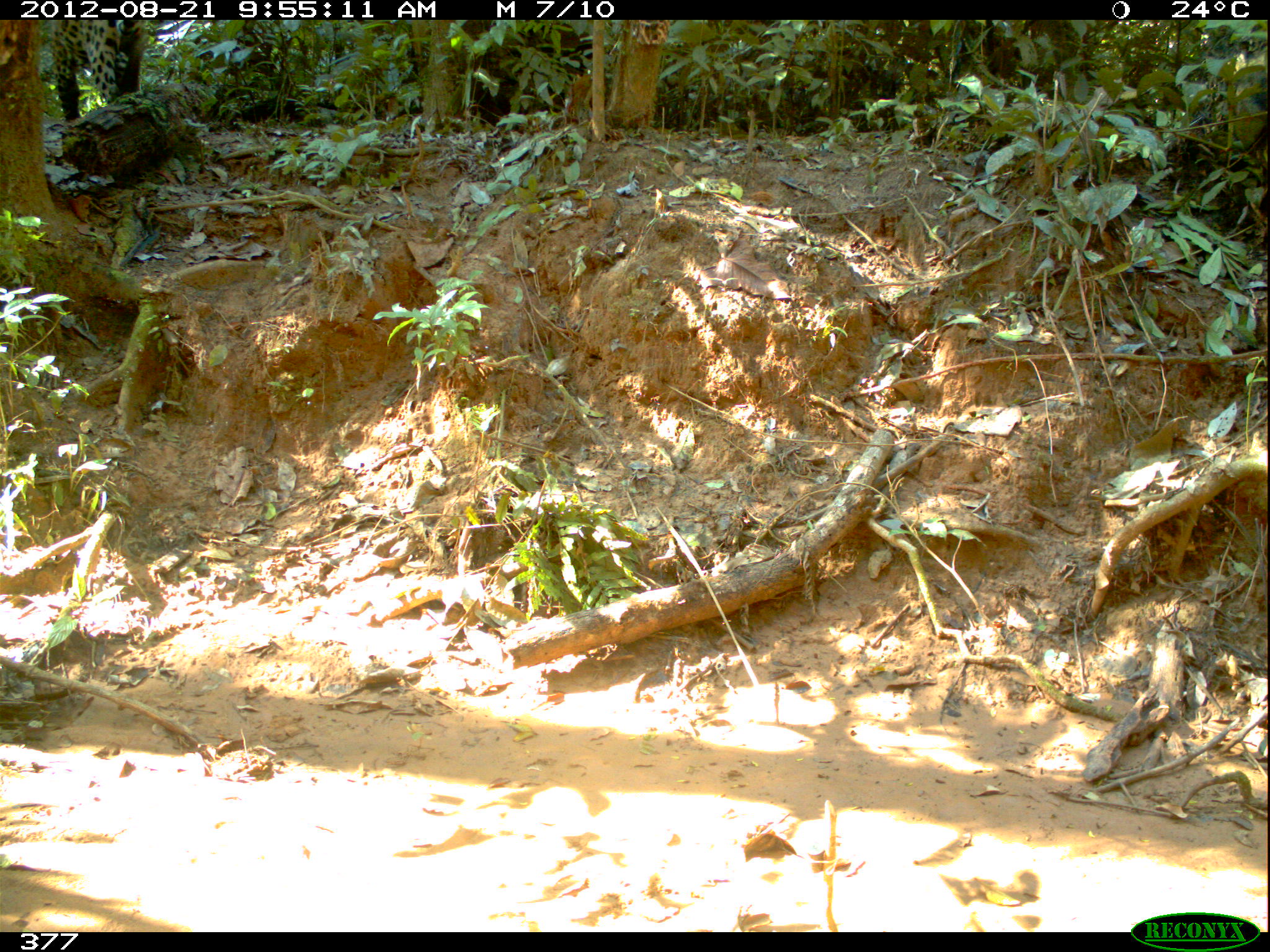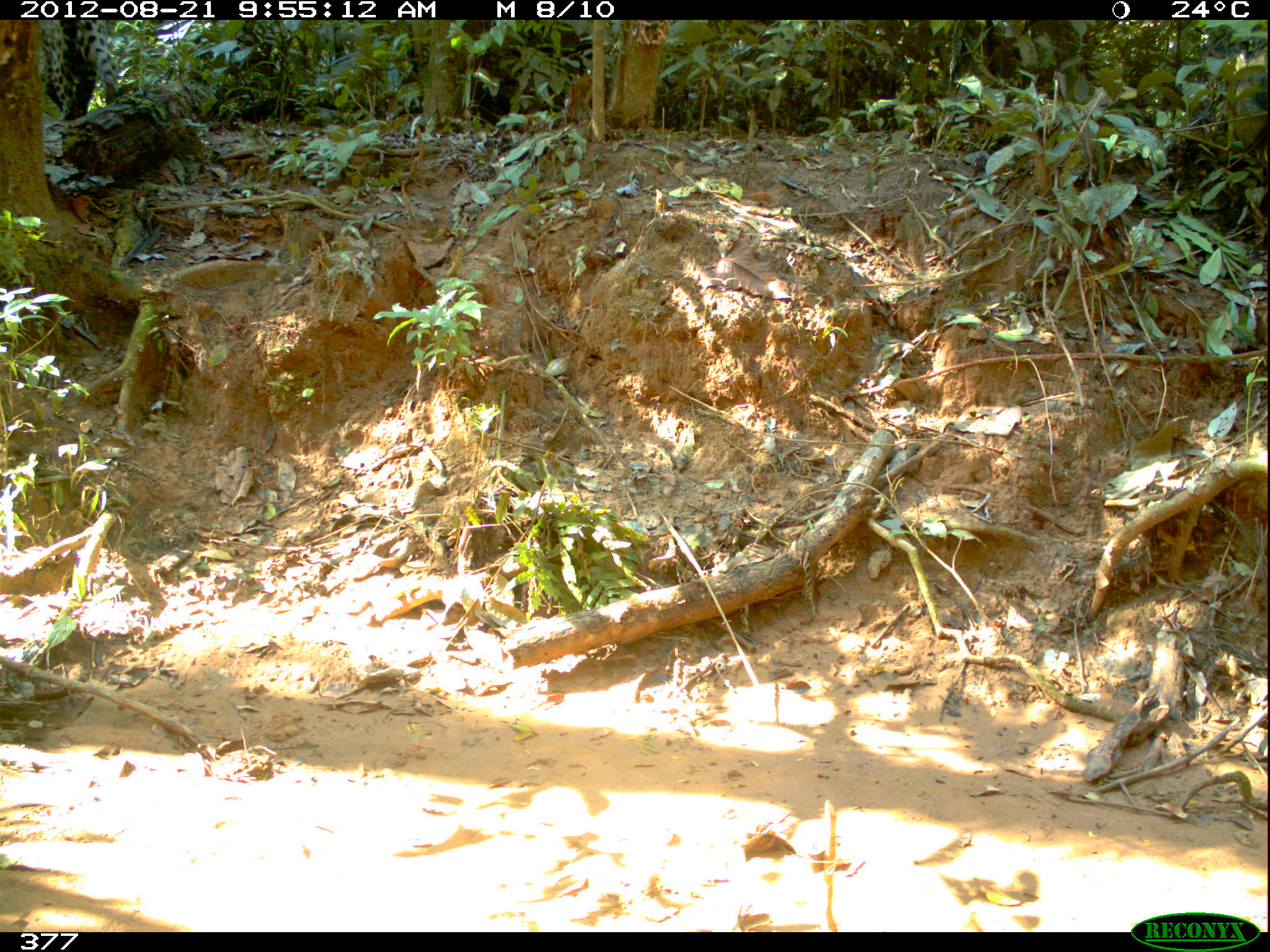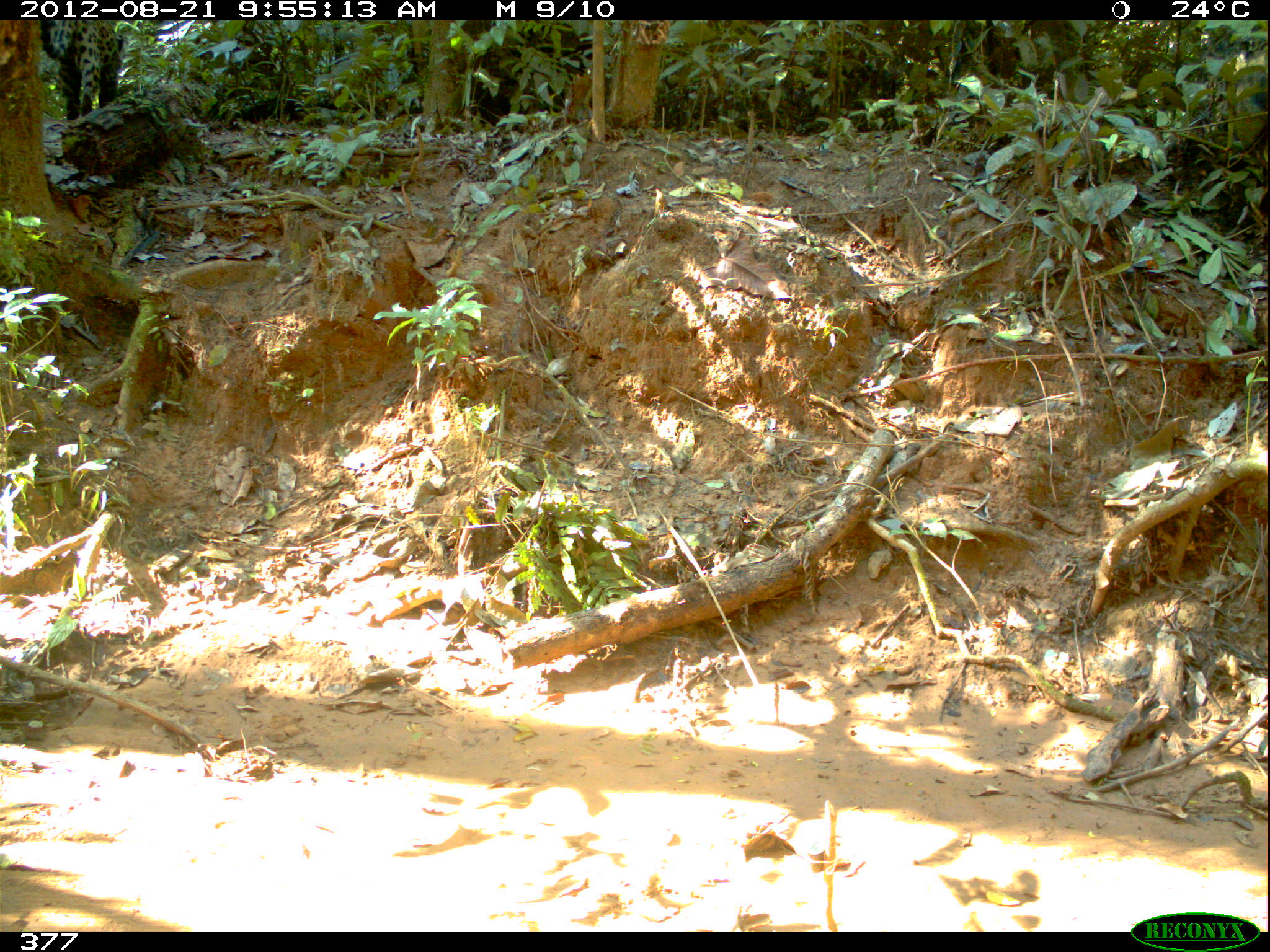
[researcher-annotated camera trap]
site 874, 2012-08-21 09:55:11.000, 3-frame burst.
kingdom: Animalia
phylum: Chordata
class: Mammalia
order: Carnivora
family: Felidae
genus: Panthera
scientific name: Panthera onca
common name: jaguar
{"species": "Panthera onca (jaguar)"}